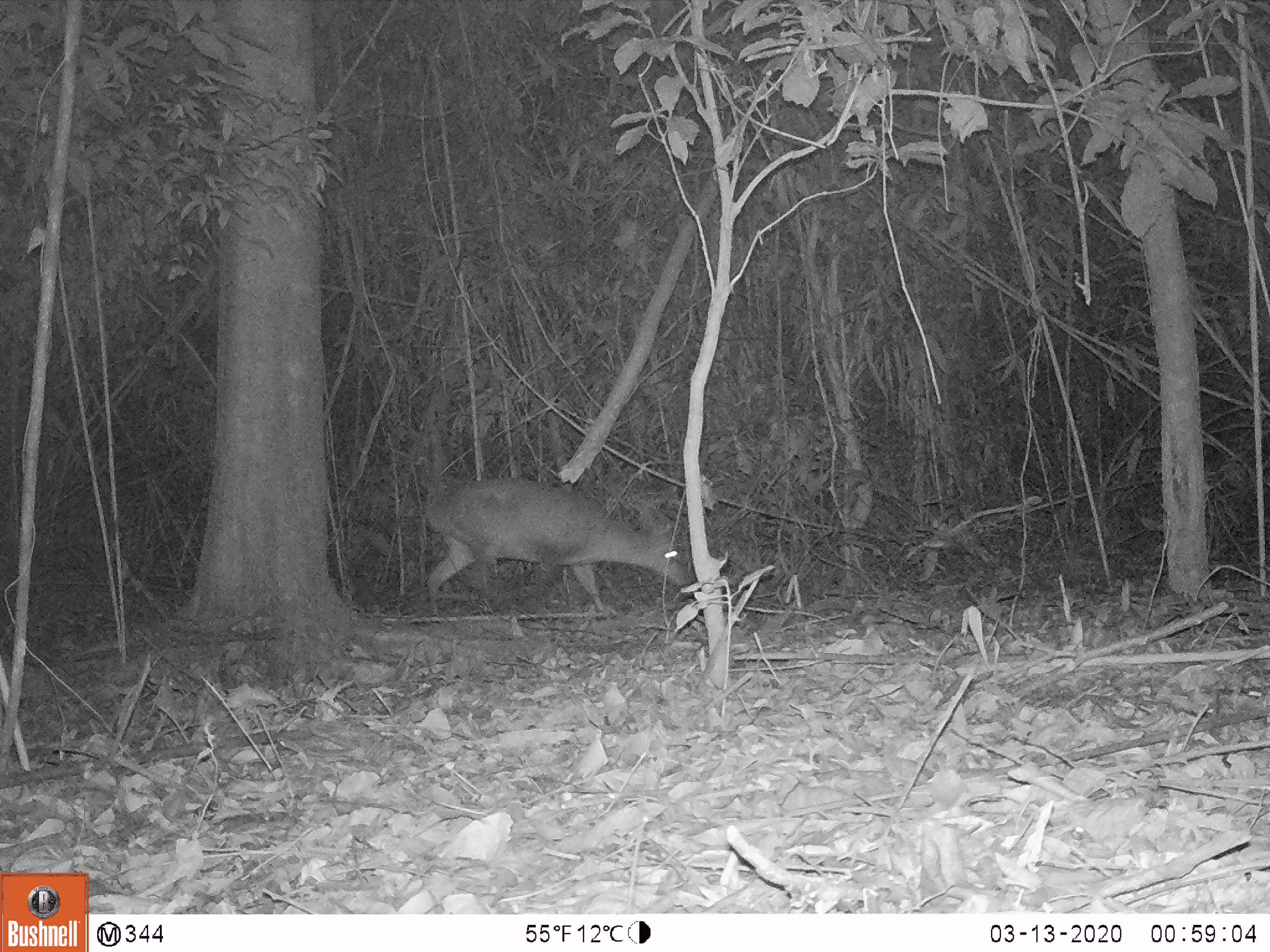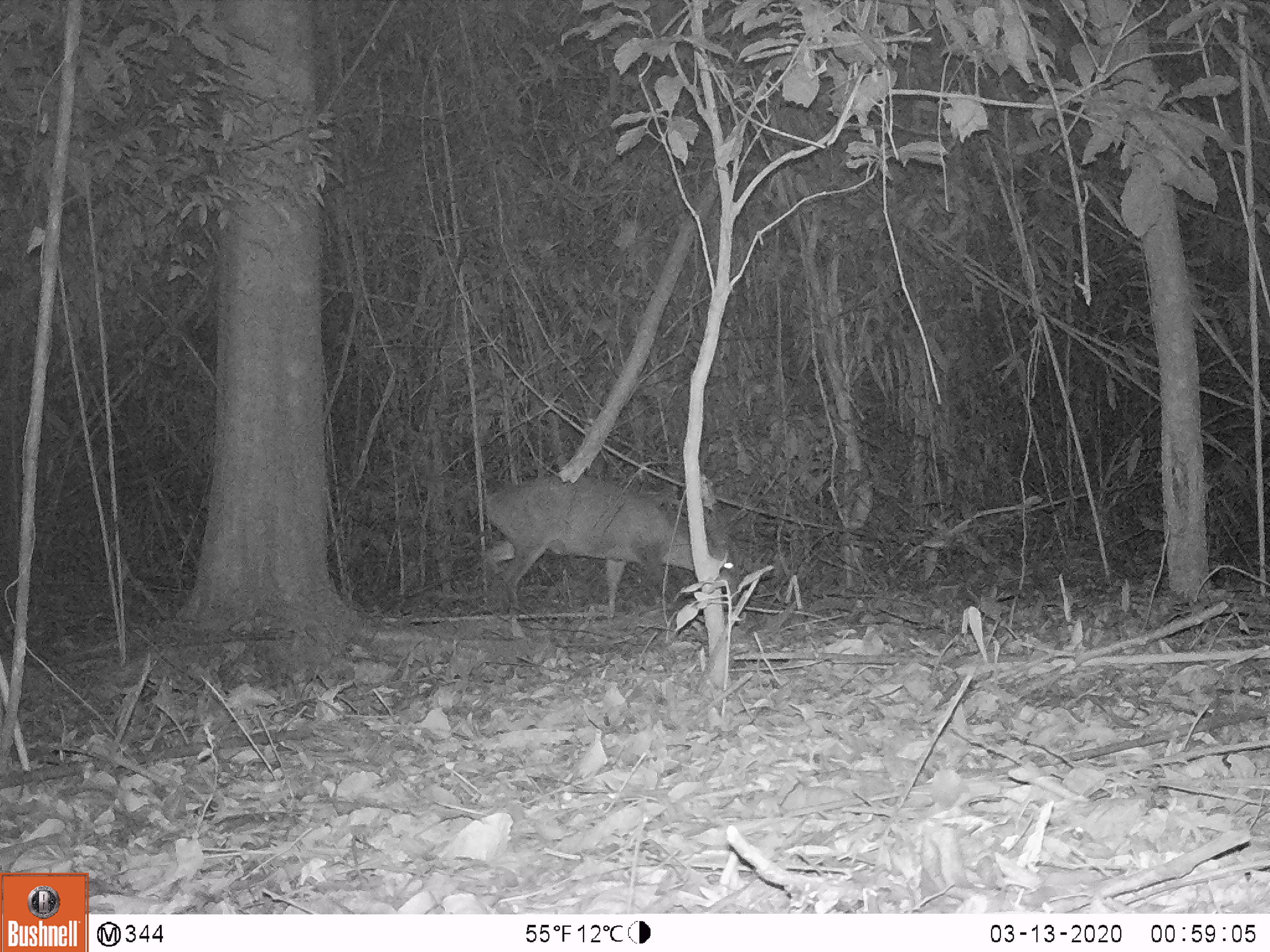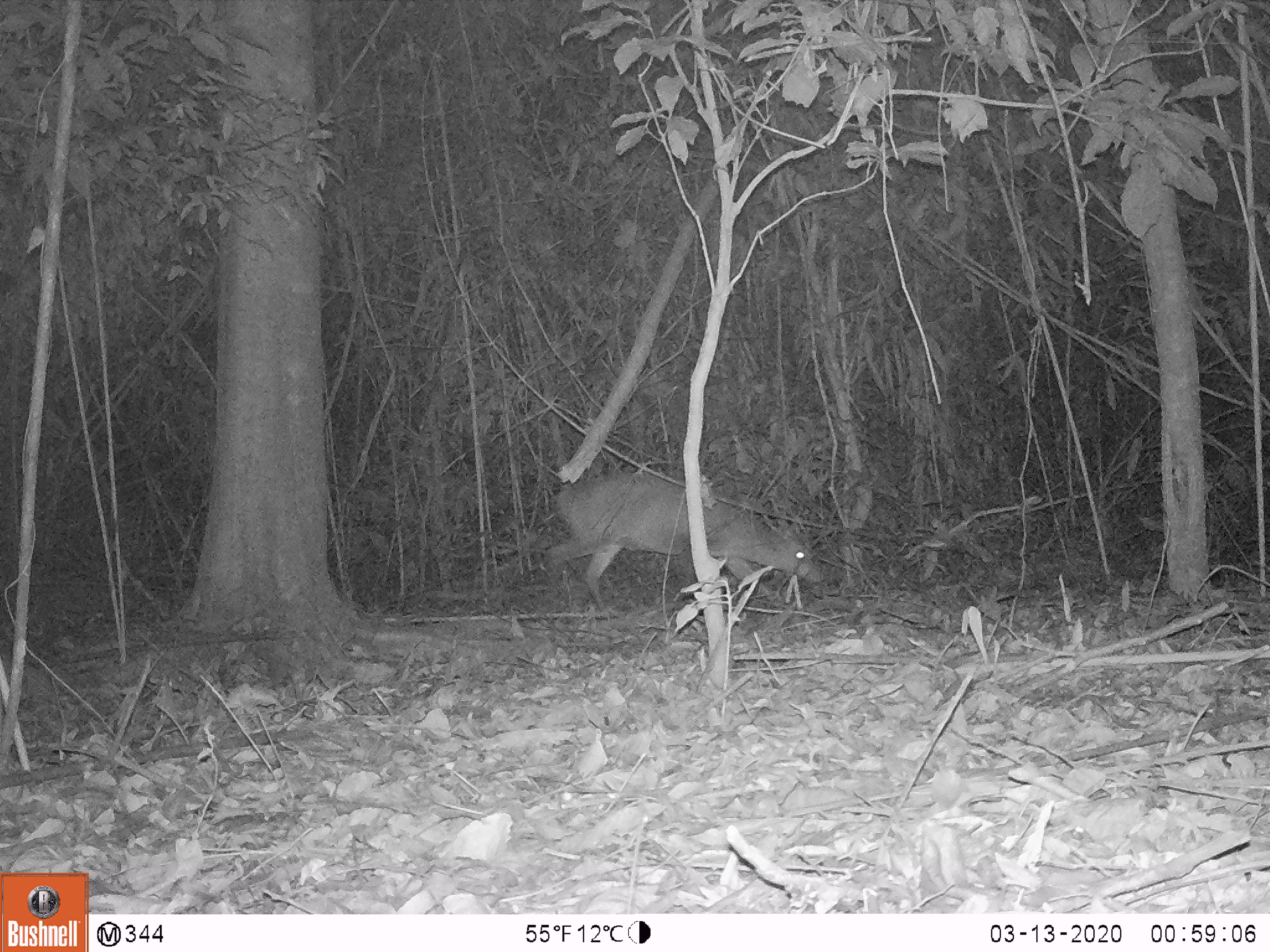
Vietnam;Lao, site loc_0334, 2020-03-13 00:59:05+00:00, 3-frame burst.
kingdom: Animalia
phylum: Chordata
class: Mammalia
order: Artiodactyla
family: Cervidae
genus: Muntiacus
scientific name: Muntiacus vuquangensis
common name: large-antlered muntjac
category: large antlered muntjac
Large antlered muntjac (large-antlered muntjac) (Muntiacus vuquangensis). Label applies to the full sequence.